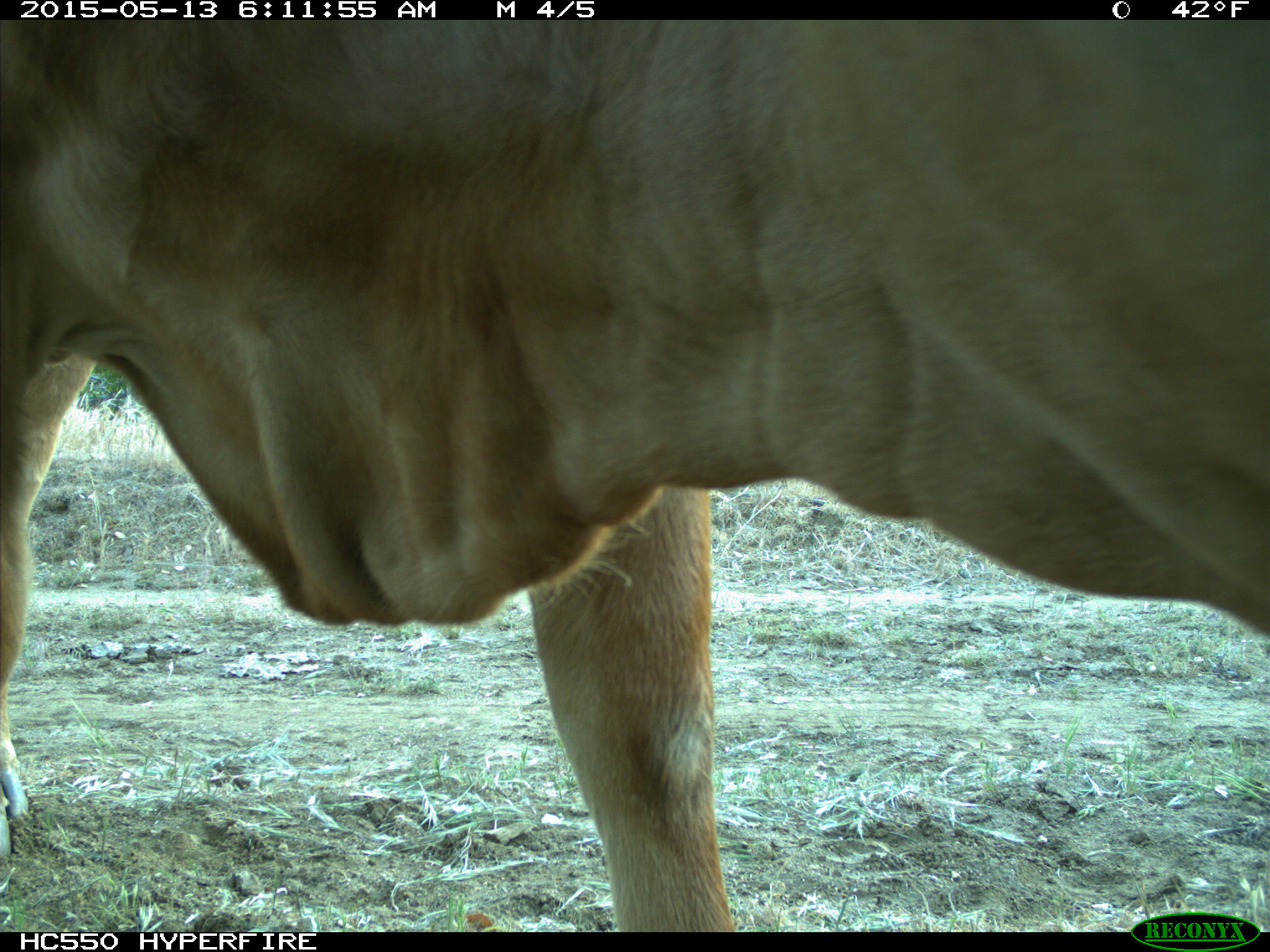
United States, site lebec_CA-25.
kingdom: Animalia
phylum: Chordata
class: Mammalia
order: Artiodactyla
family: Bovidae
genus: Bos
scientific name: Bos taurus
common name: domestic cow